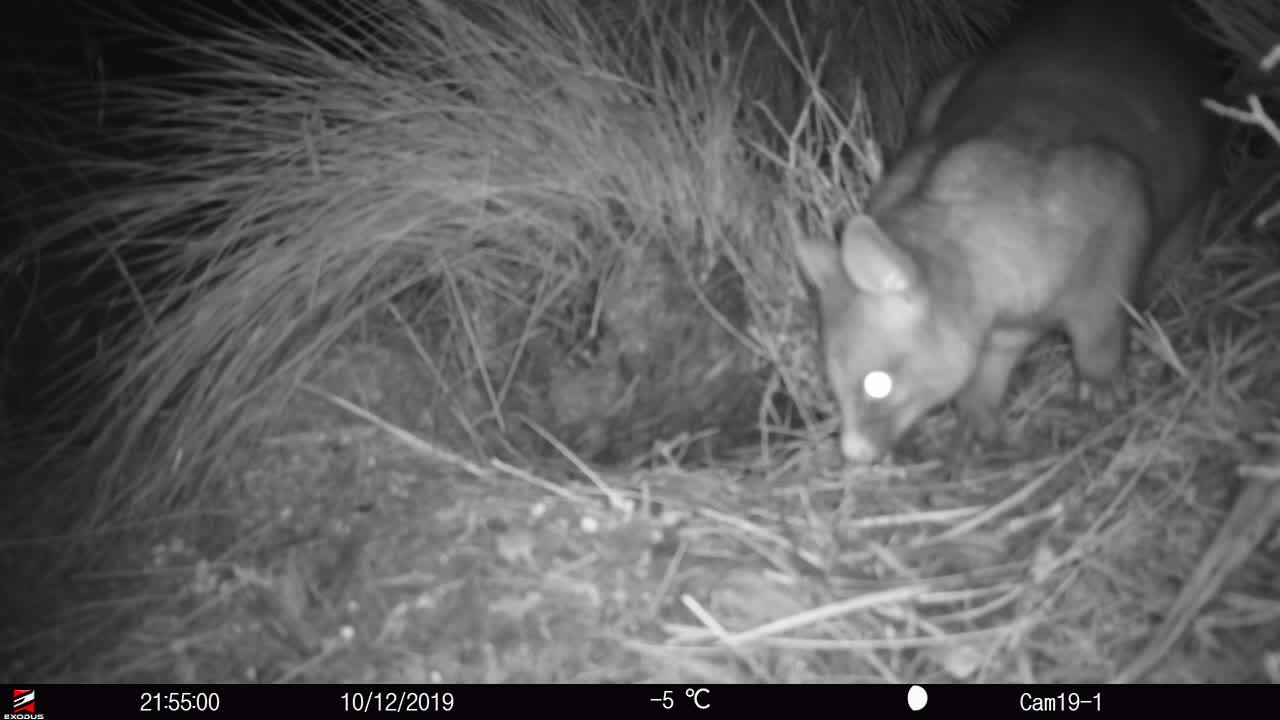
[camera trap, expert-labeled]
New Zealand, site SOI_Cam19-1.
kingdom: Animalia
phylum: Chordata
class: Mammalia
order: Diprotodontia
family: Phalangeridae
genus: Trichosurus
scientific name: Trichosurus vulpecula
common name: common brushtail possum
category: possum